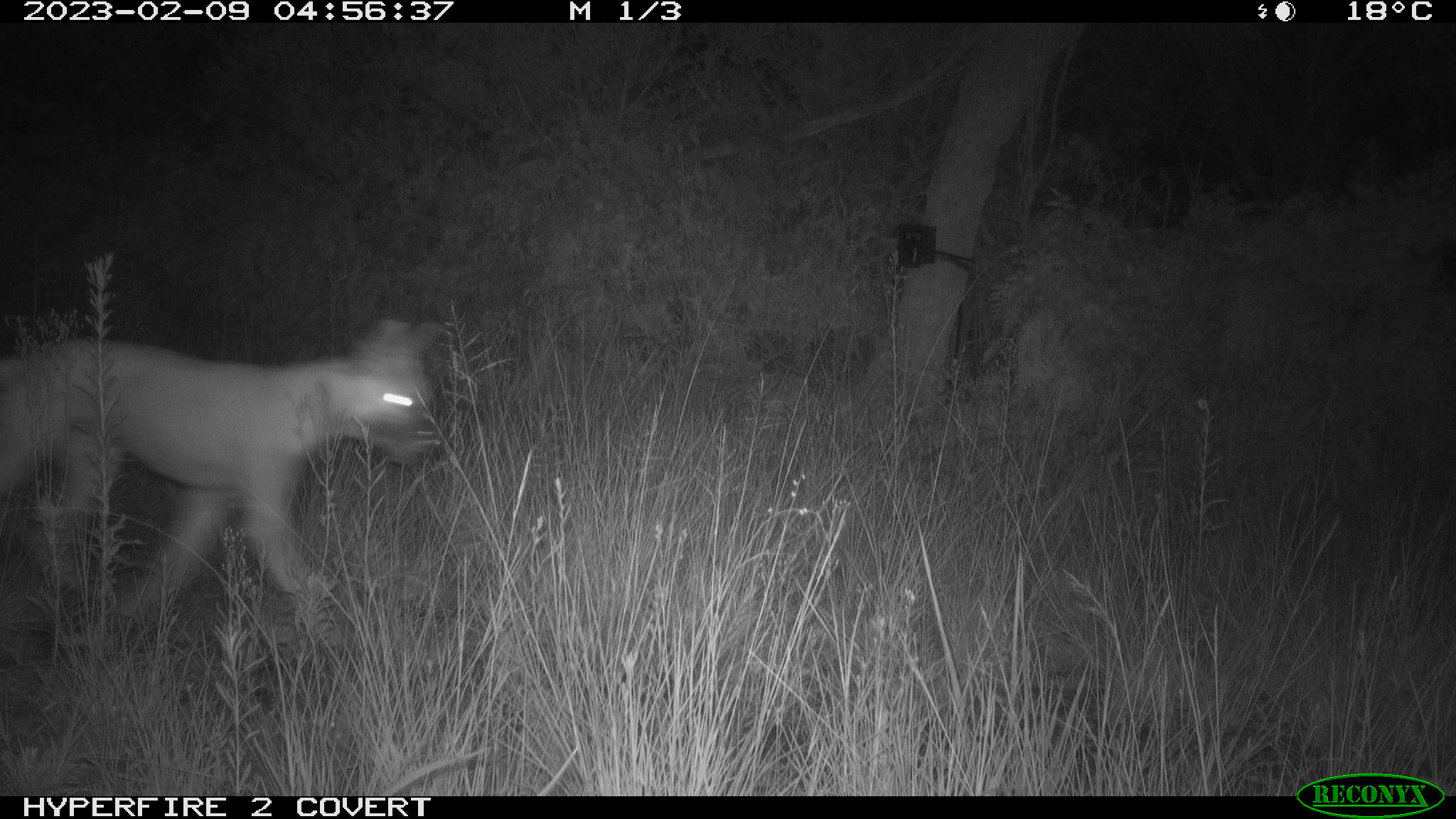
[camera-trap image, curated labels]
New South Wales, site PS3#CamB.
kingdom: Animalia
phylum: Chordata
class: Mammalia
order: Carnivora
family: Canidae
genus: Canis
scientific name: Canis familiaris dingo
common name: dingo